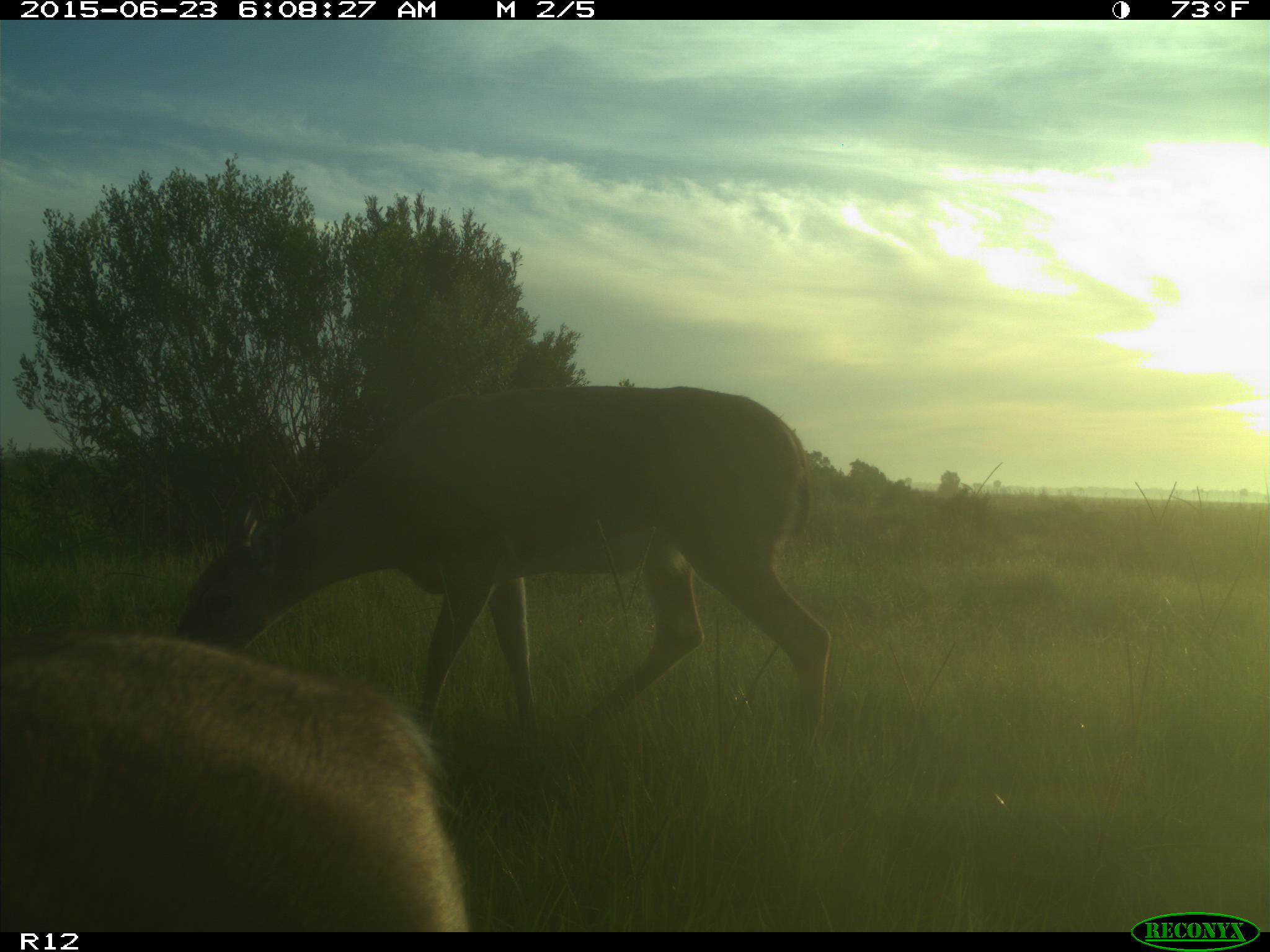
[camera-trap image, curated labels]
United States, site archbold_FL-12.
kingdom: Animalia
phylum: Chordata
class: Mammalia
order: Artiodactyla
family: Cervidae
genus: Odocoileus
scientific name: Odocoileus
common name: deer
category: unidentified deer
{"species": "unidentified deer (deer) (Odocoileus)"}